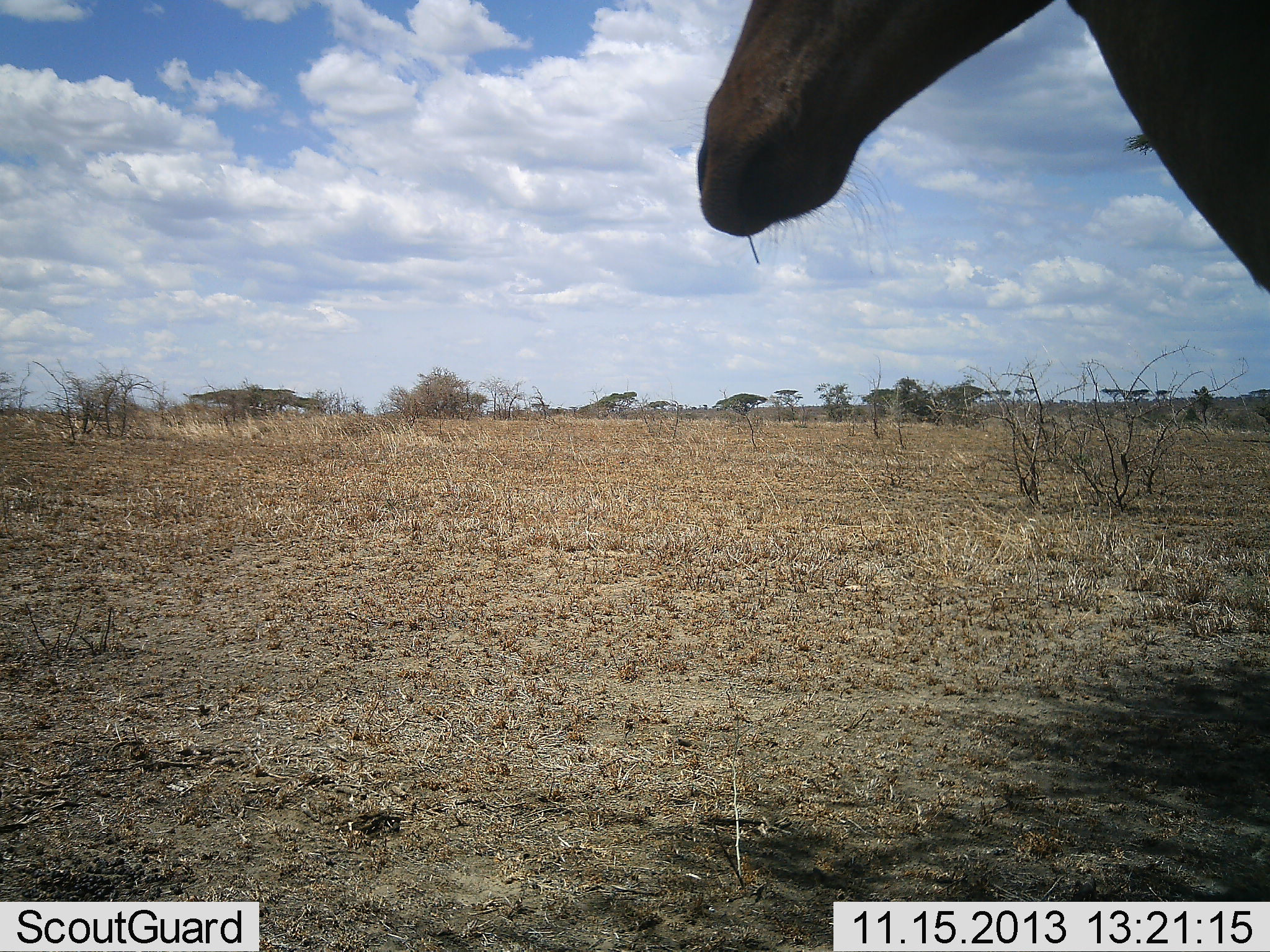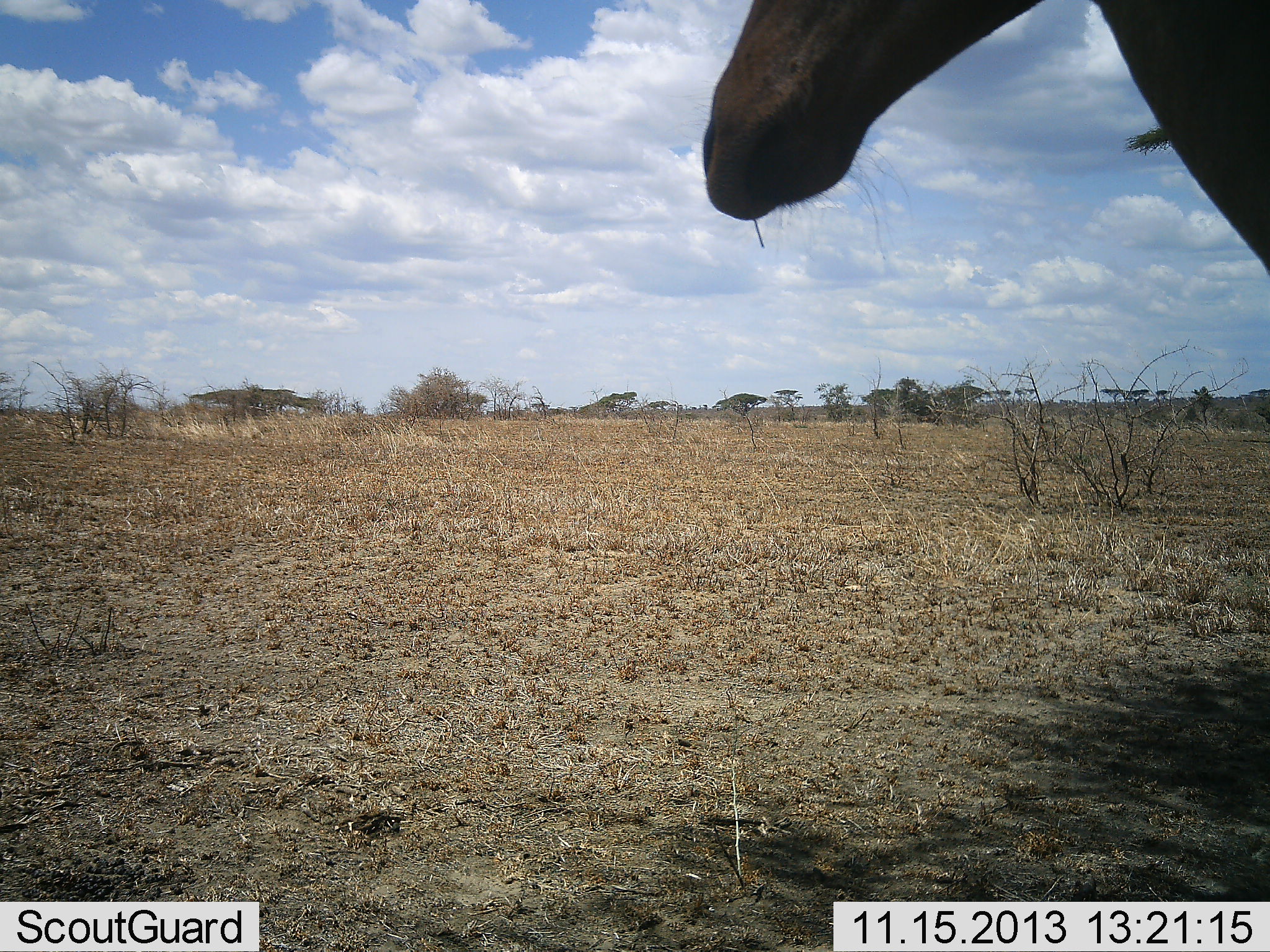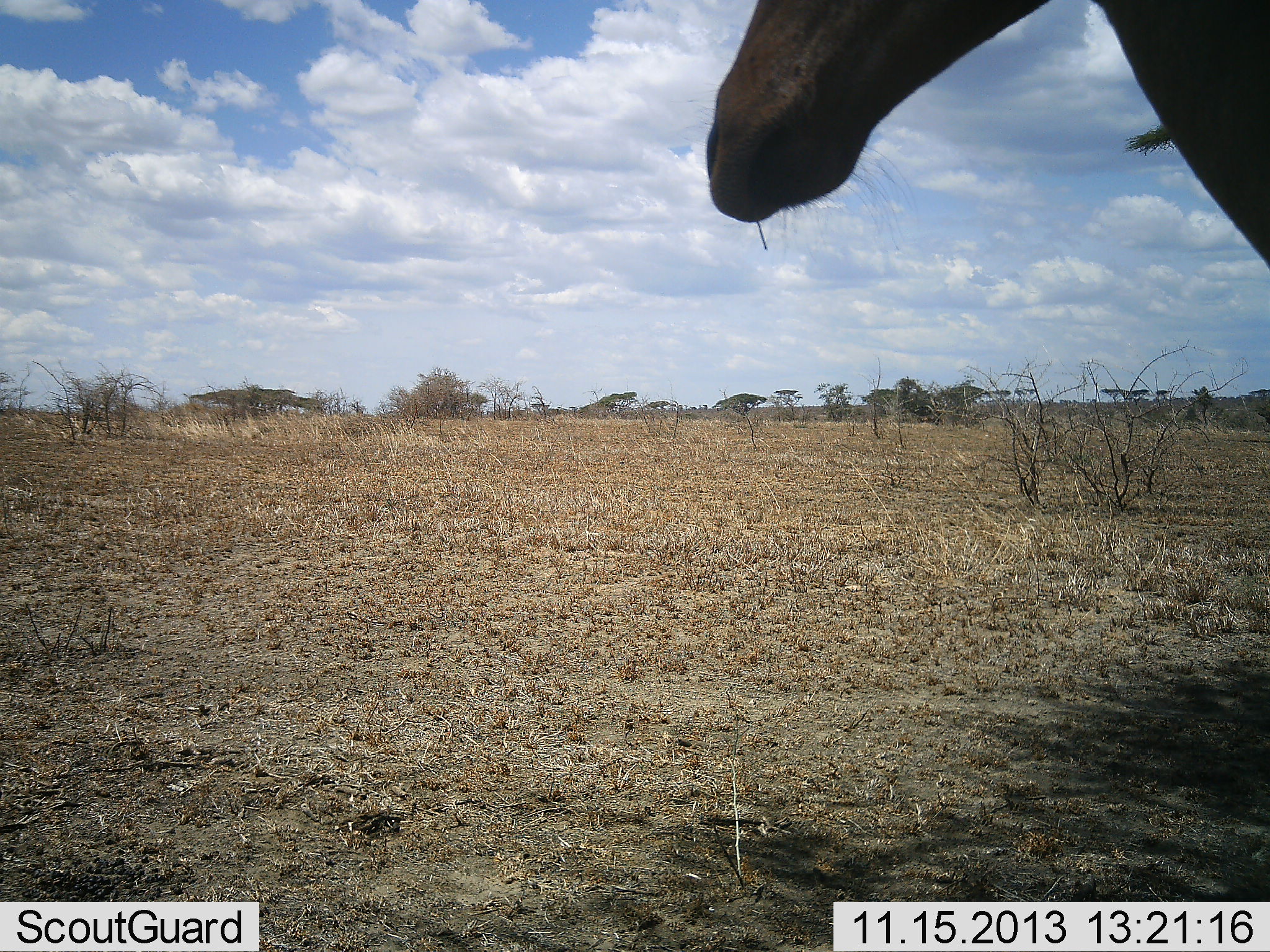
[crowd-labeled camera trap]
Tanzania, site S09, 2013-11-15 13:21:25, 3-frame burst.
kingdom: Animalia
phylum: Chordata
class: Mammalia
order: Artiodactyla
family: Bovidae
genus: Alcelaphus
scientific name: Alcelaphus buselaphus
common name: hartebeest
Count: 1.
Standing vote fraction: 92%.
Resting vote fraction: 0%.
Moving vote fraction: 0%.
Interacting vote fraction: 0%.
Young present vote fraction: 0%.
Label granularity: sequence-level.